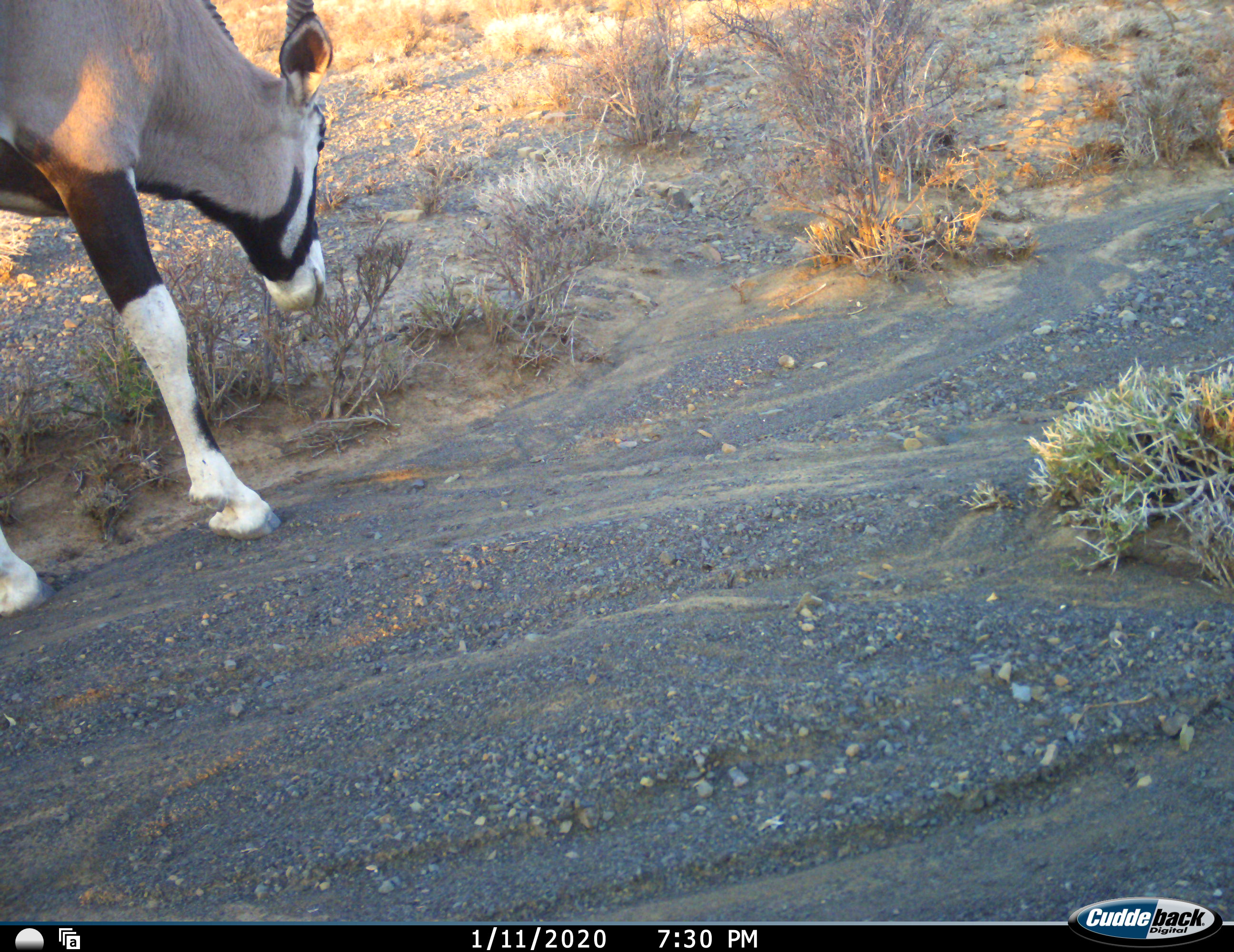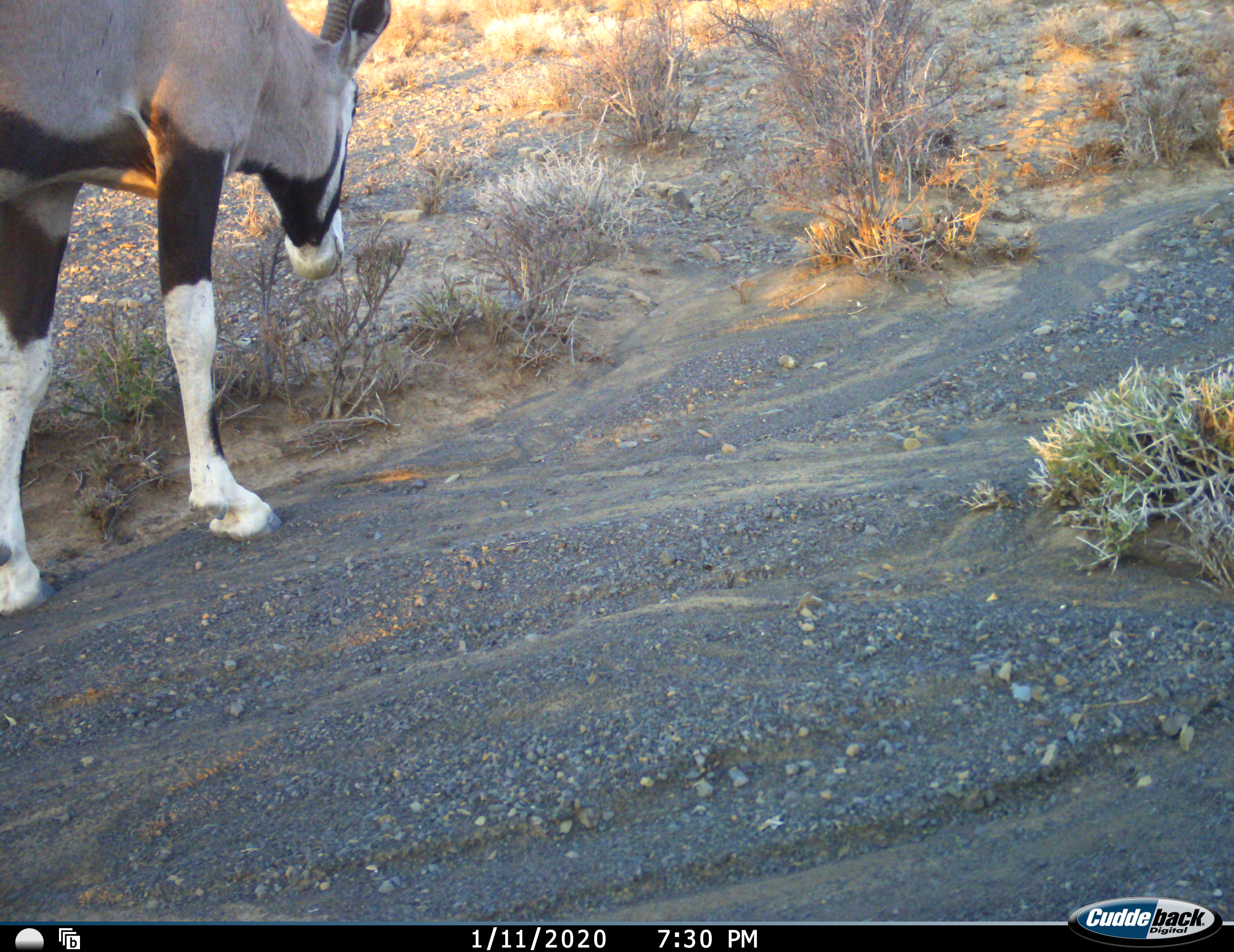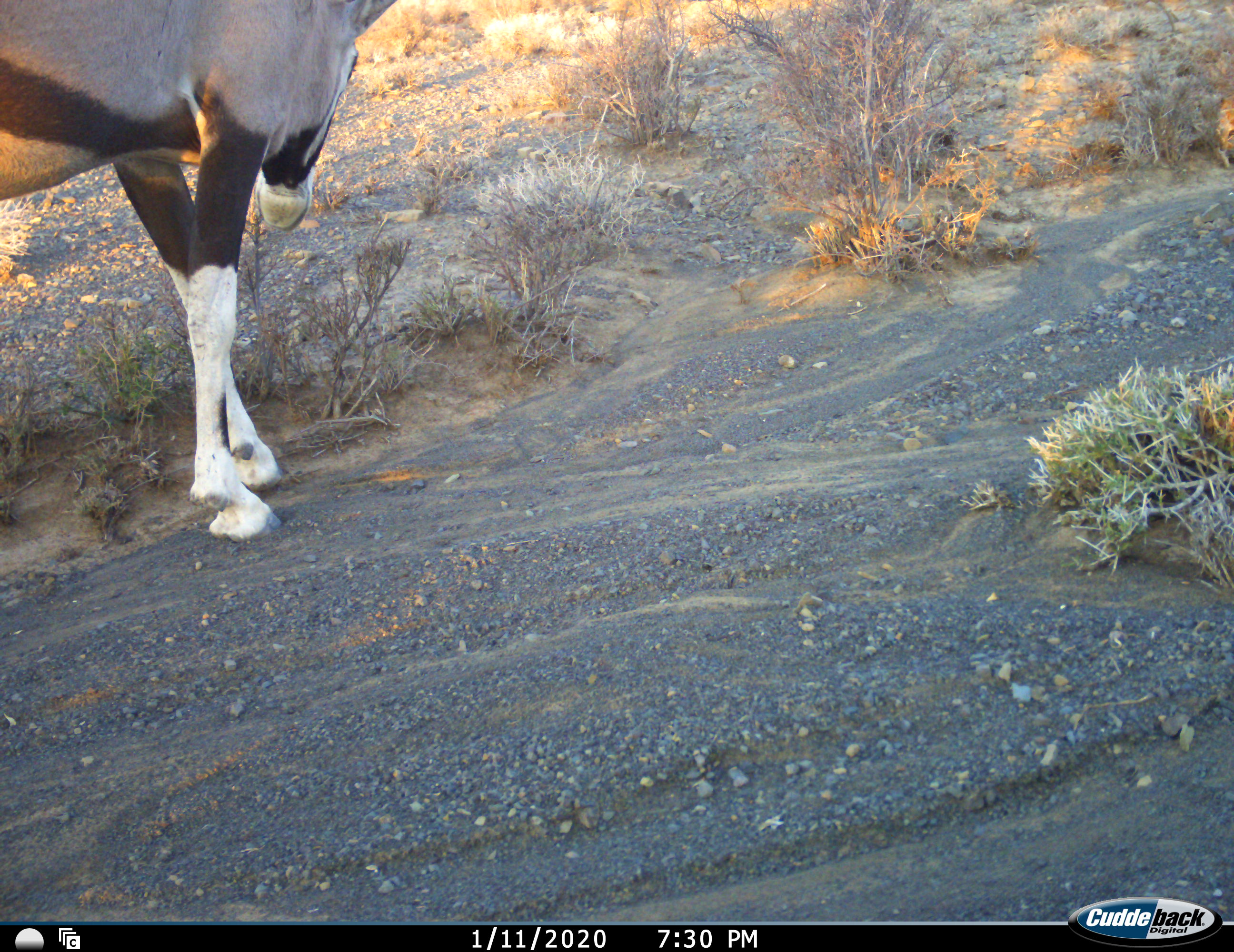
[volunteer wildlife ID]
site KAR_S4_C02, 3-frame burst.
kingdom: Animalia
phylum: Chordata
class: Mammalia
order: Artiodactyla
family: Bovidae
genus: Oryx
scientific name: Oryx gazella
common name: gemsbok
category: oryx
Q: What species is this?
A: Oryx (gemsbok) (Oryx gazella).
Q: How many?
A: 1.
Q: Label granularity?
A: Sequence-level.